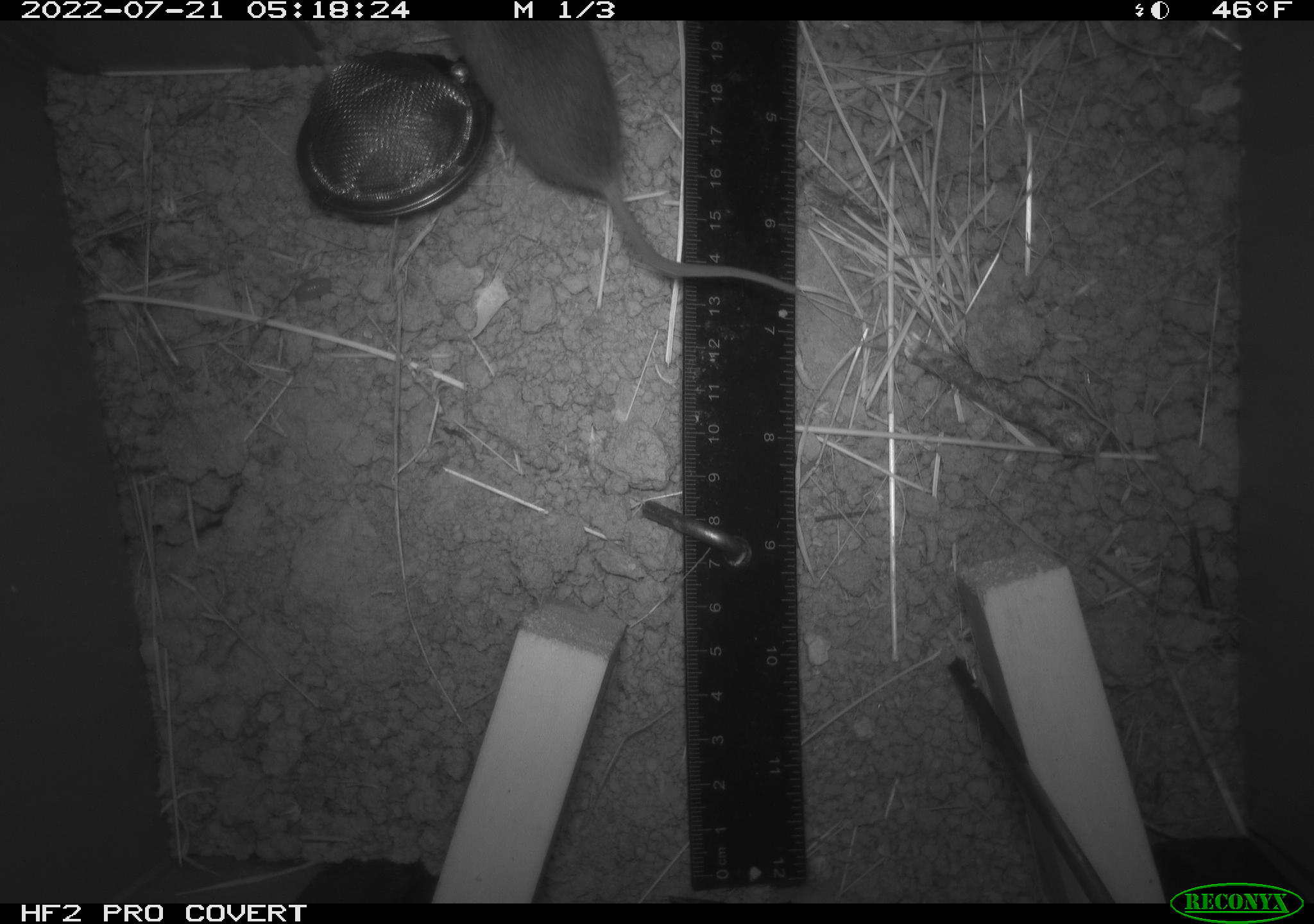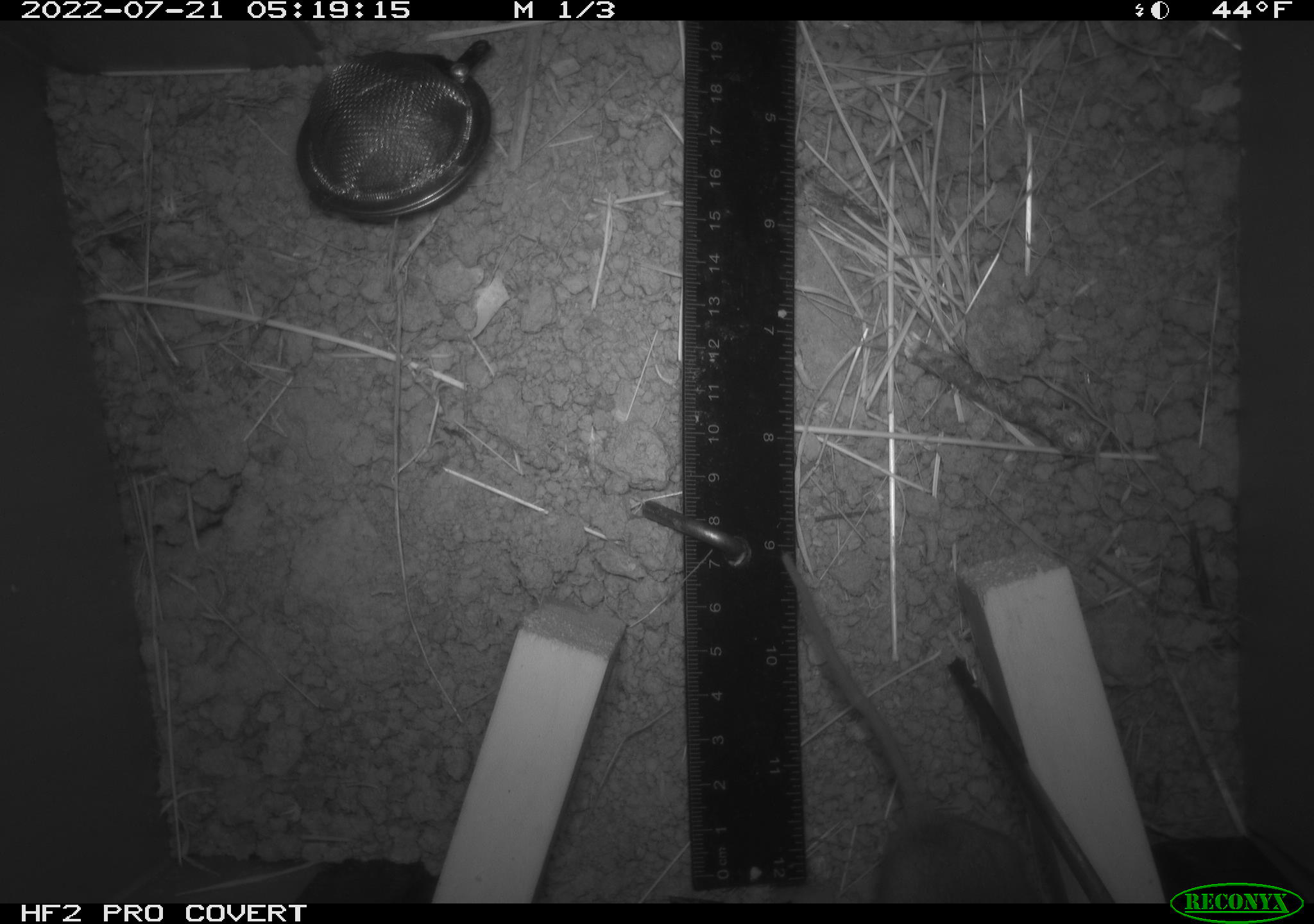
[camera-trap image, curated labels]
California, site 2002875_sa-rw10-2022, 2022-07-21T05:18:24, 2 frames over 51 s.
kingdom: Animalia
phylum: Chordata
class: Mammalia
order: Rodentia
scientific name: Rodentia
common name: mouse species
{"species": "mouse species (Rodentia)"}